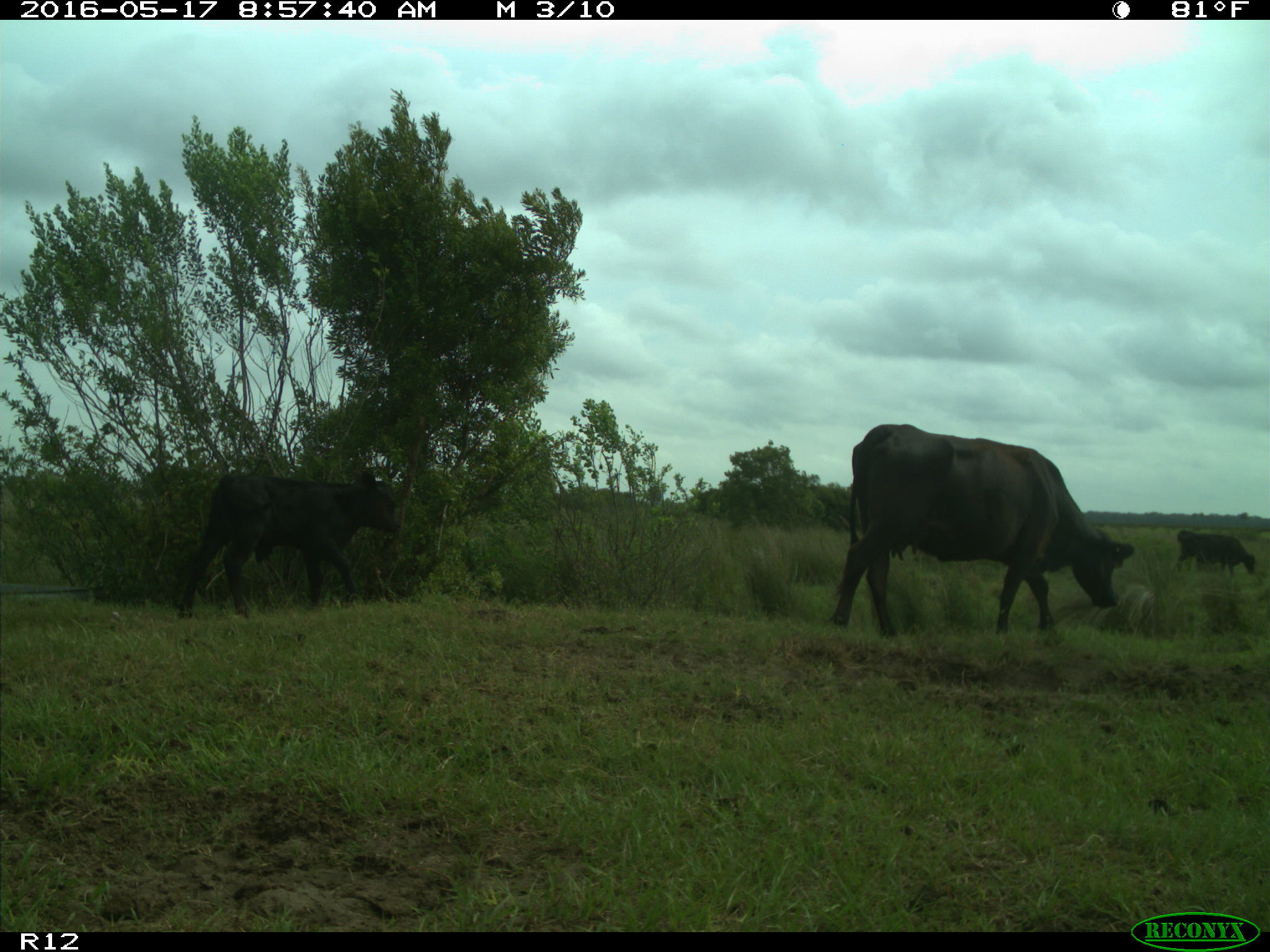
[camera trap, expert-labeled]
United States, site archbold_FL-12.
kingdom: Animalia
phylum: Chordata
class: Mammalia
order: Artiodactyla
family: Bovidae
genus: Bos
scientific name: Bos taurus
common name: domestic cow